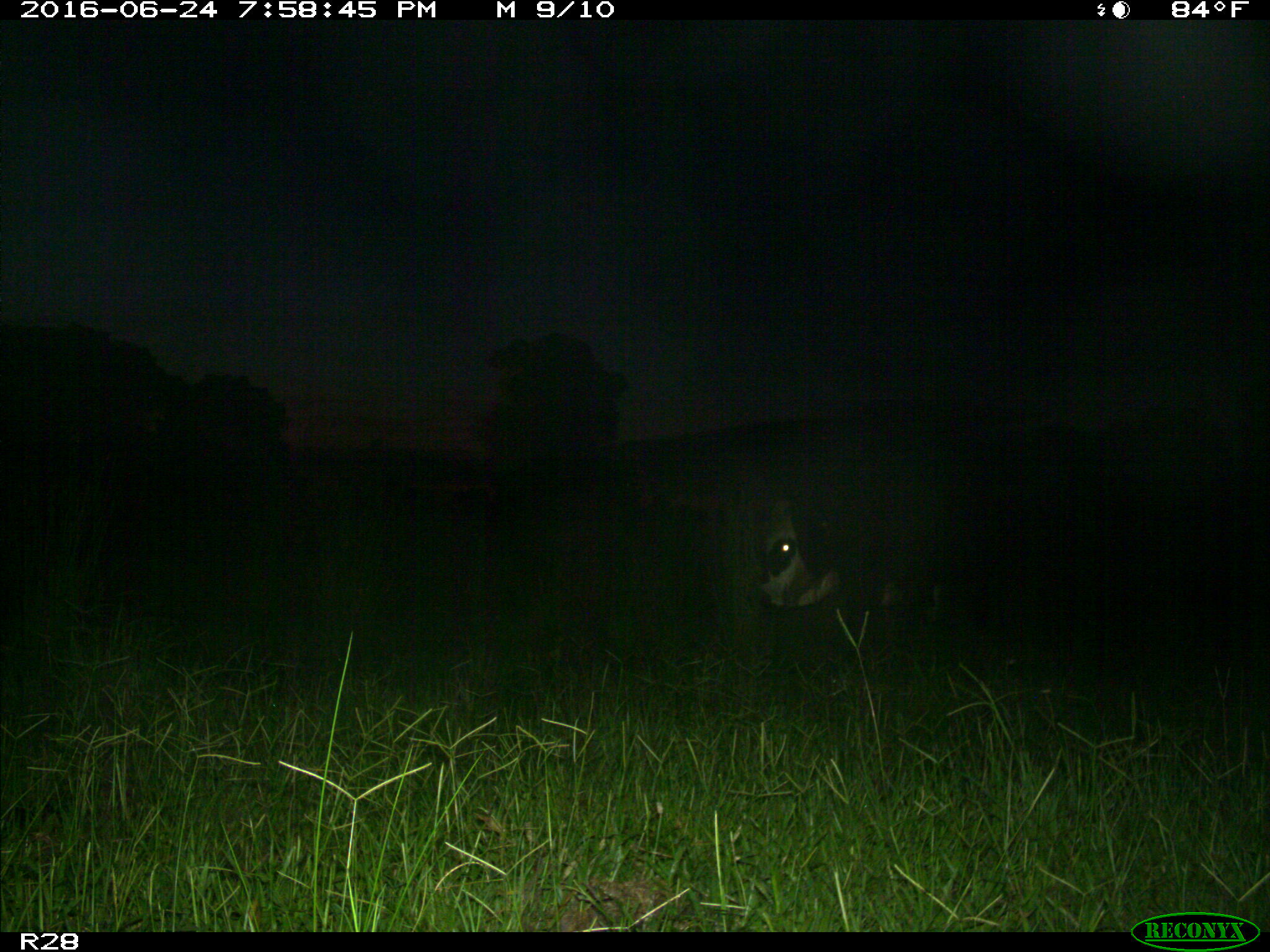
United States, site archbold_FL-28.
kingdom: Animalia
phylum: Chordata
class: Mammalia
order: Artiodactyla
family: Bovidae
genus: Bos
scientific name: Bos taurus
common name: domestic cow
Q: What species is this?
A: Bos taurus (domestic cow).